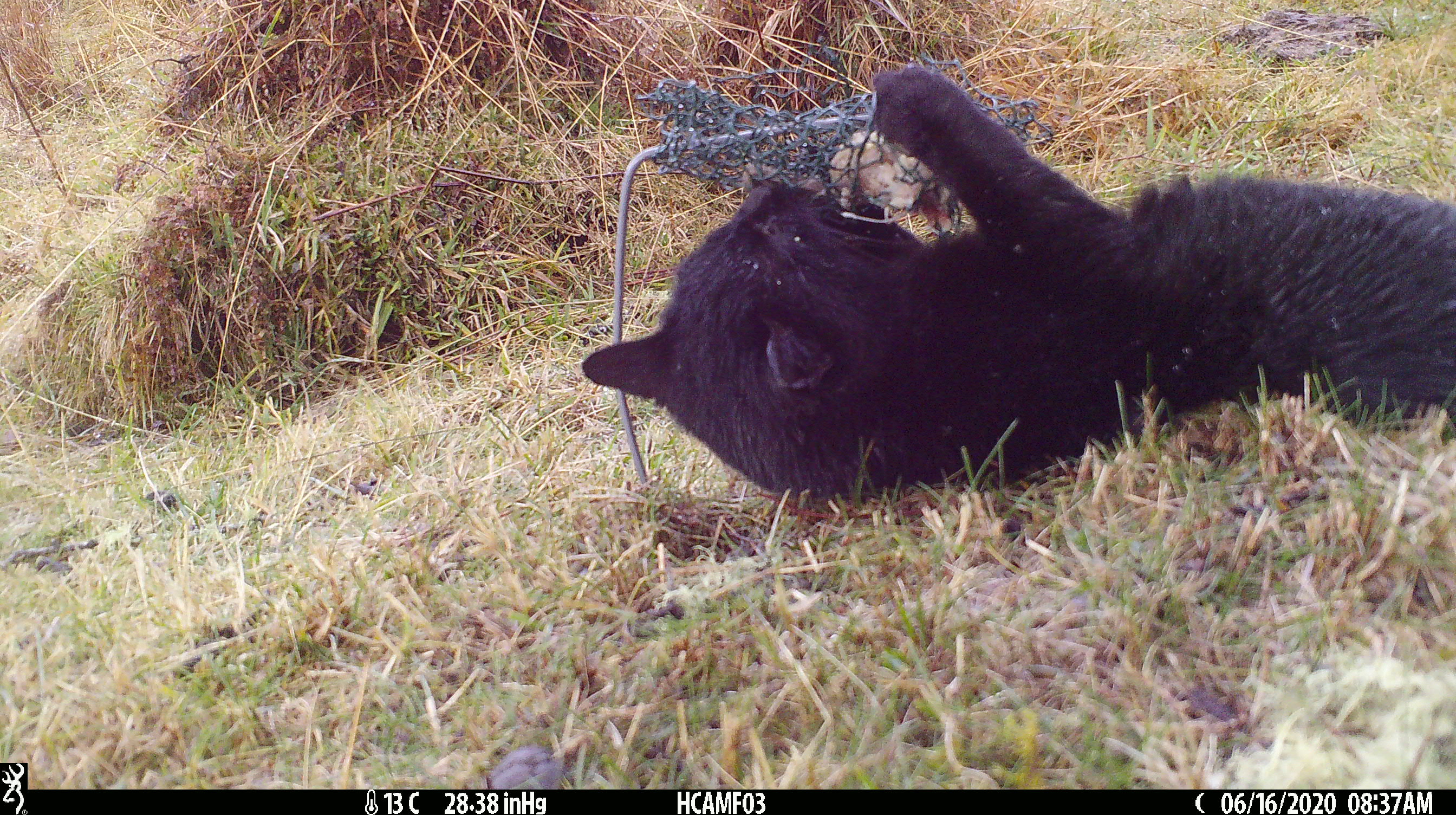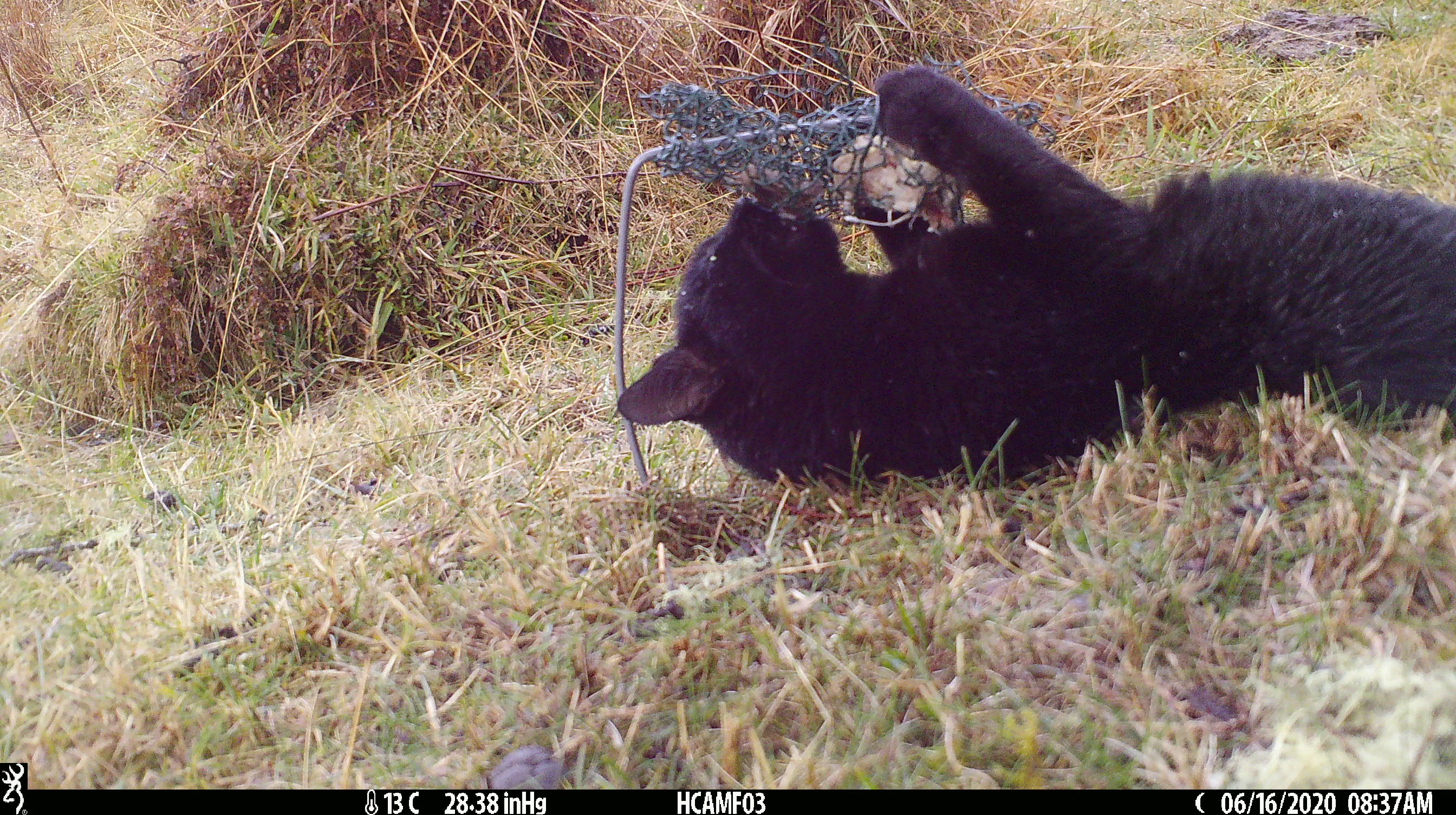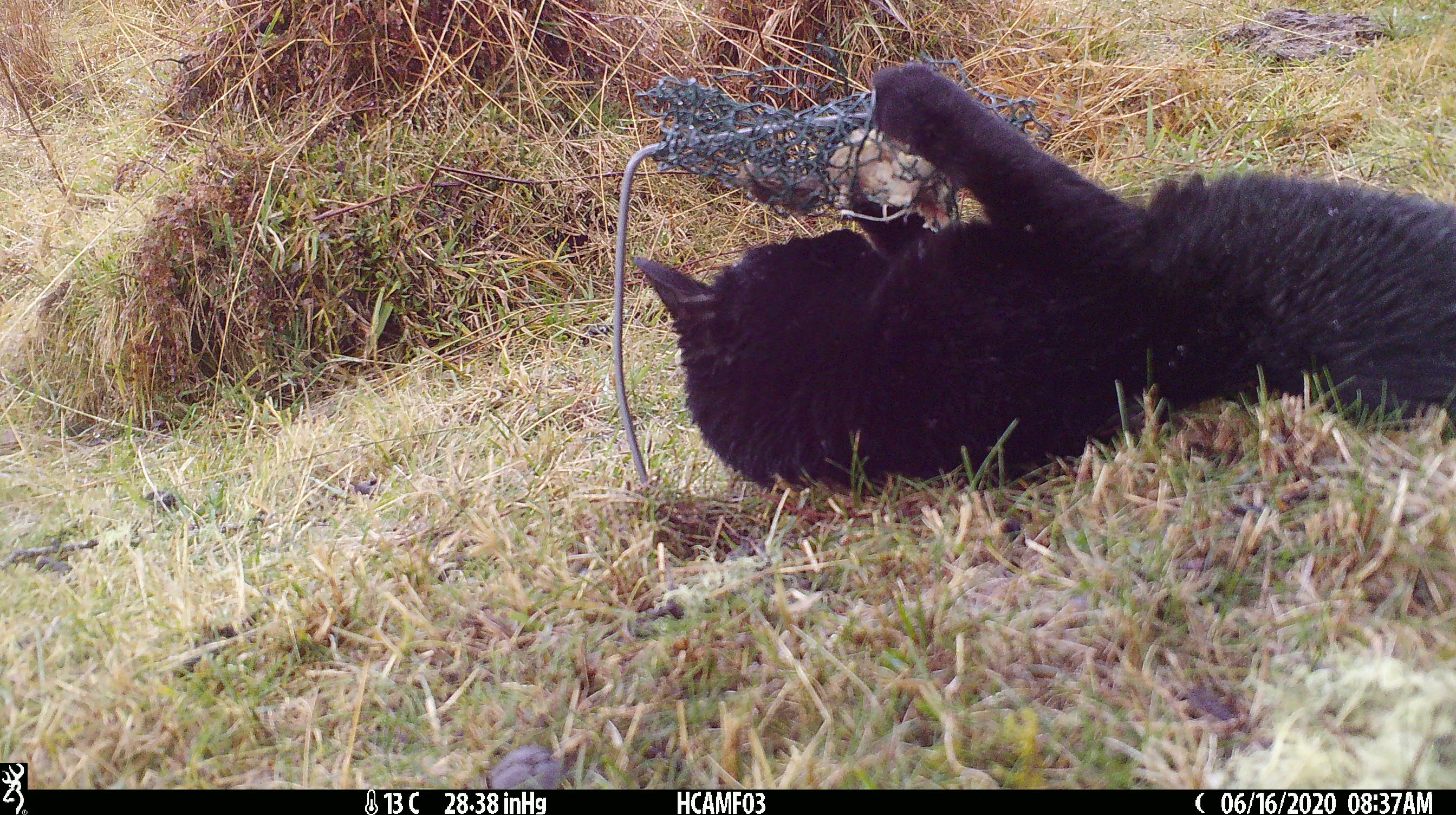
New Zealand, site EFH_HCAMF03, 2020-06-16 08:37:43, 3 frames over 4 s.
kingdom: Animalia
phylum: Chordata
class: Mammalia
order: Carnivora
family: Felidae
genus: Felis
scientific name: Felis catus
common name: domestic cat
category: cat